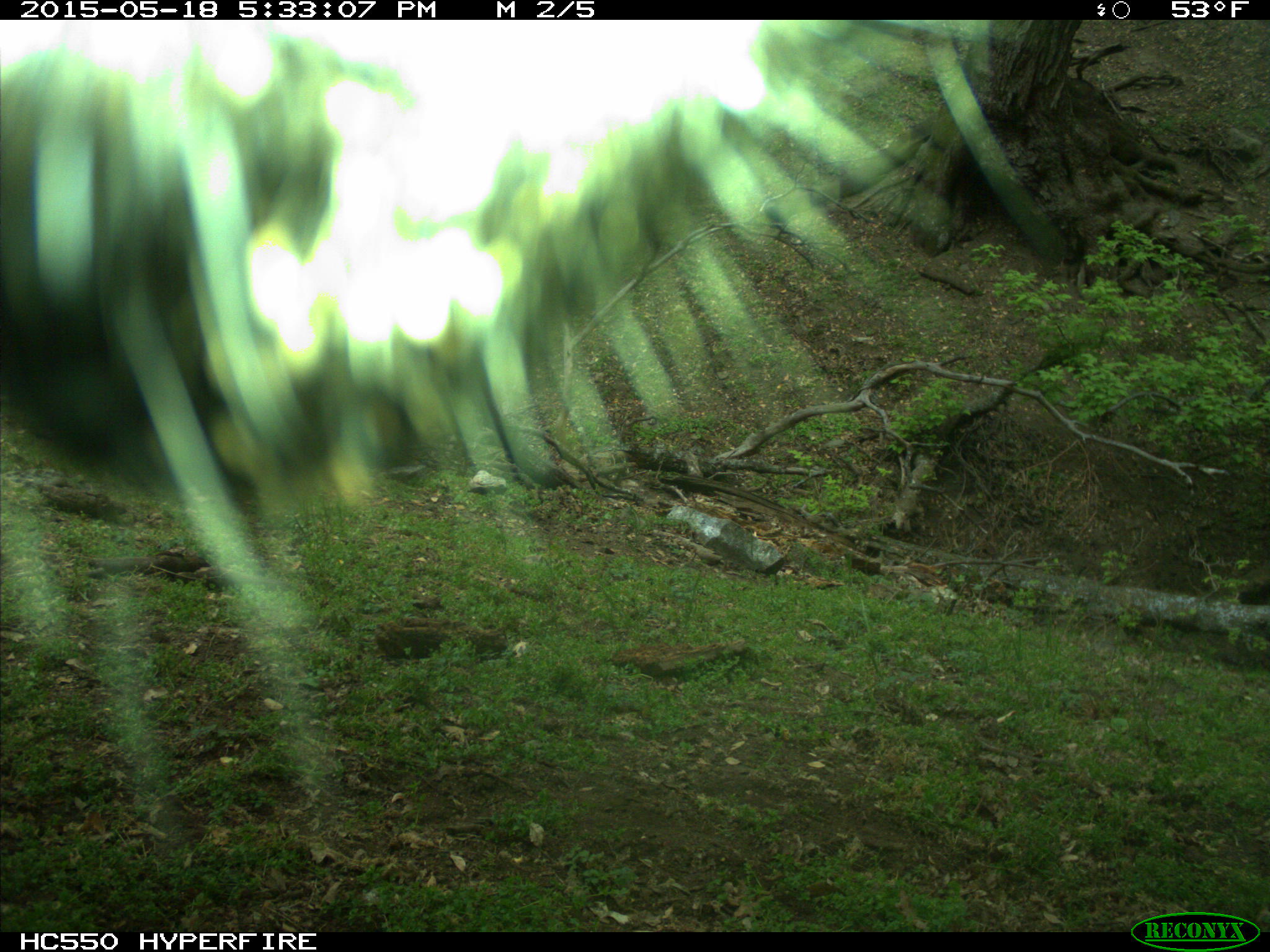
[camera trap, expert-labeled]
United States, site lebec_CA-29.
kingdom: Animalia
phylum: Chordata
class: Mammalia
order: Artiodactyla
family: Bovidae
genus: Bos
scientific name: Bos taurus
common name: domestic cow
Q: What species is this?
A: Bos taurus (domestic cow).